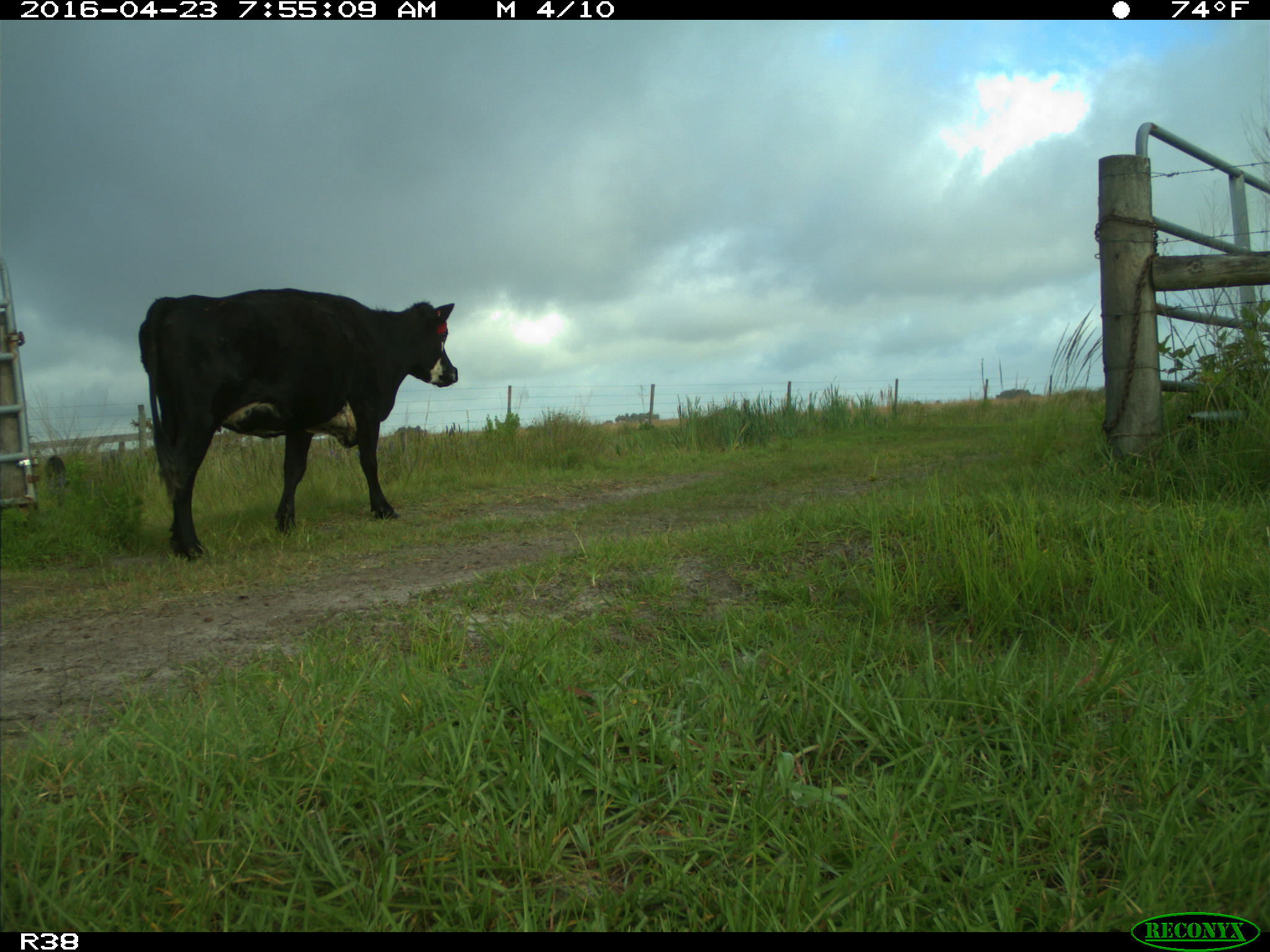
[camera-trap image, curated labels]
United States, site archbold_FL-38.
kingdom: Animalia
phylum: Chordata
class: Mammalia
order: Artiodactyla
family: Bovidae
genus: Bos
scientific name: Bos taurus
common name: domestic cow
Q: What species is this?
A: Bos taurus (domestic cow).